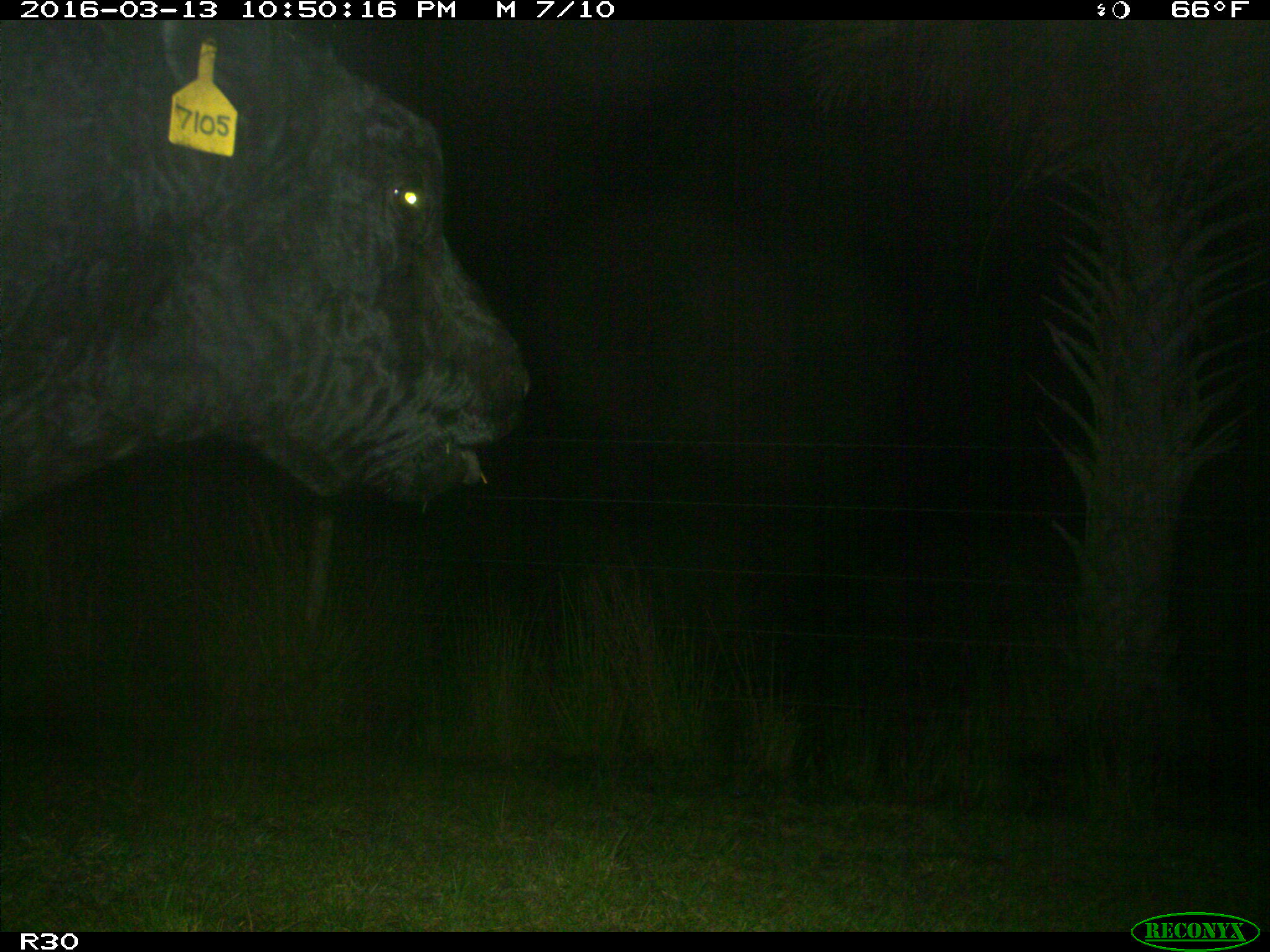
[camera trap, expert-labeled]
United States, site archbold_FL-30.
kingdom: Animalia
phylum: Chordata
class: Mammalia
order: Artiodactyla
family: Bovidae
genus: Bos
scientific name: Bos taurus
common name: domestic cow